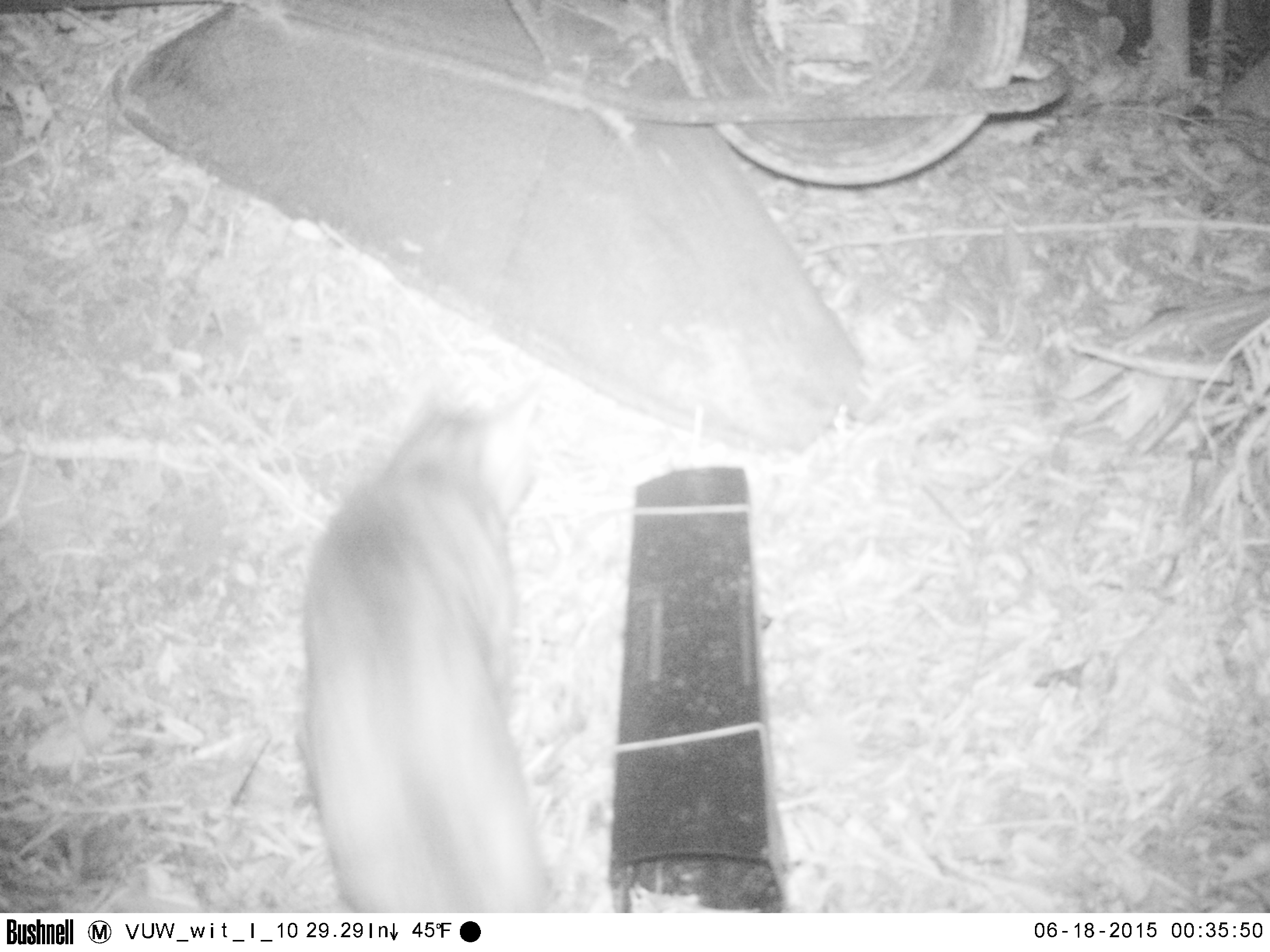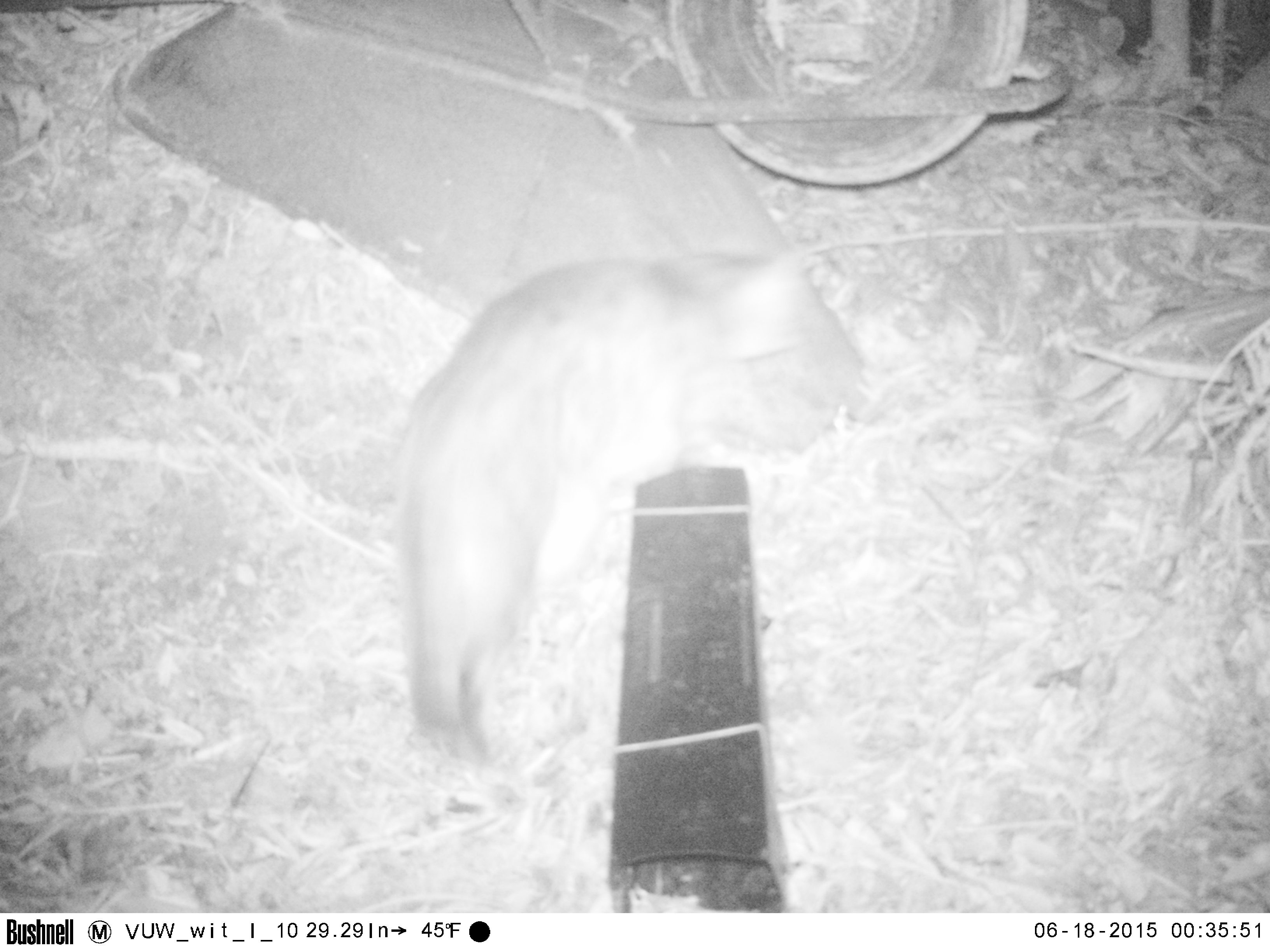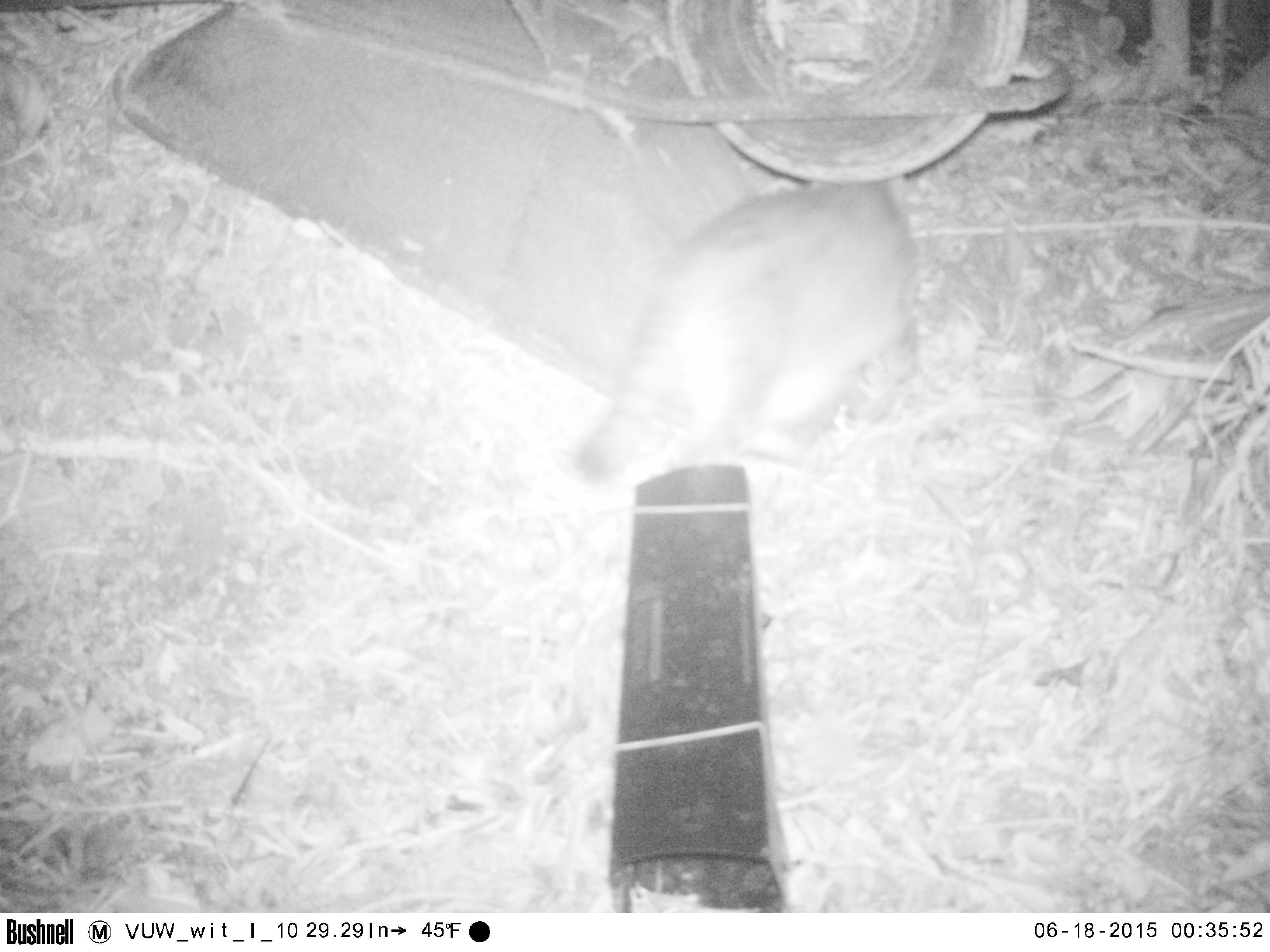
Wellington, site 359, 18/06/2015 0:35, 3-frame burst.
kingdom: Animalia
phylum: Chordata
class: Mammalia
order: Carnivora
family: Felidae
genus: Felis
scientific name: Felis catus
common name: cat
Cat (Felis catus).